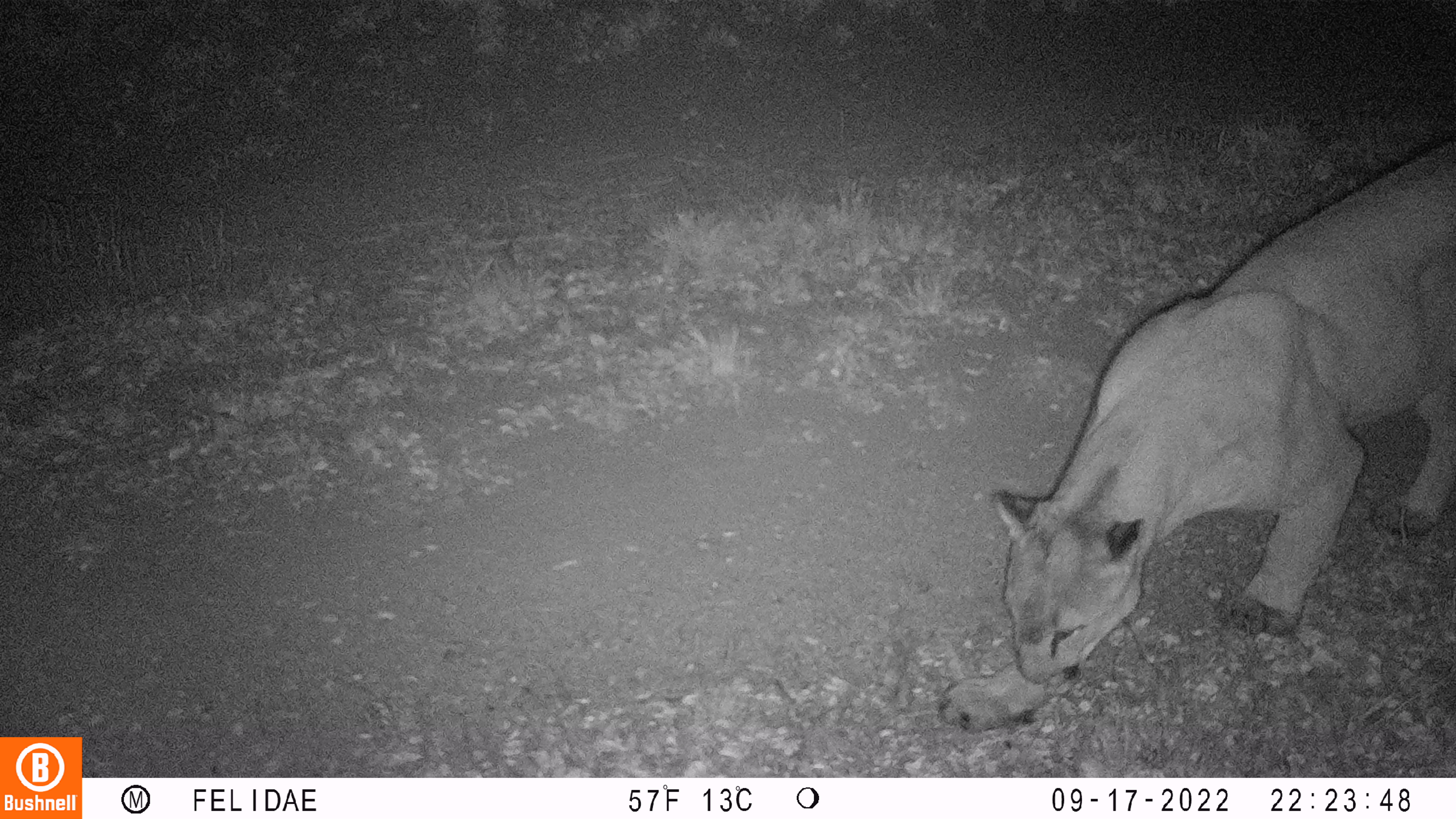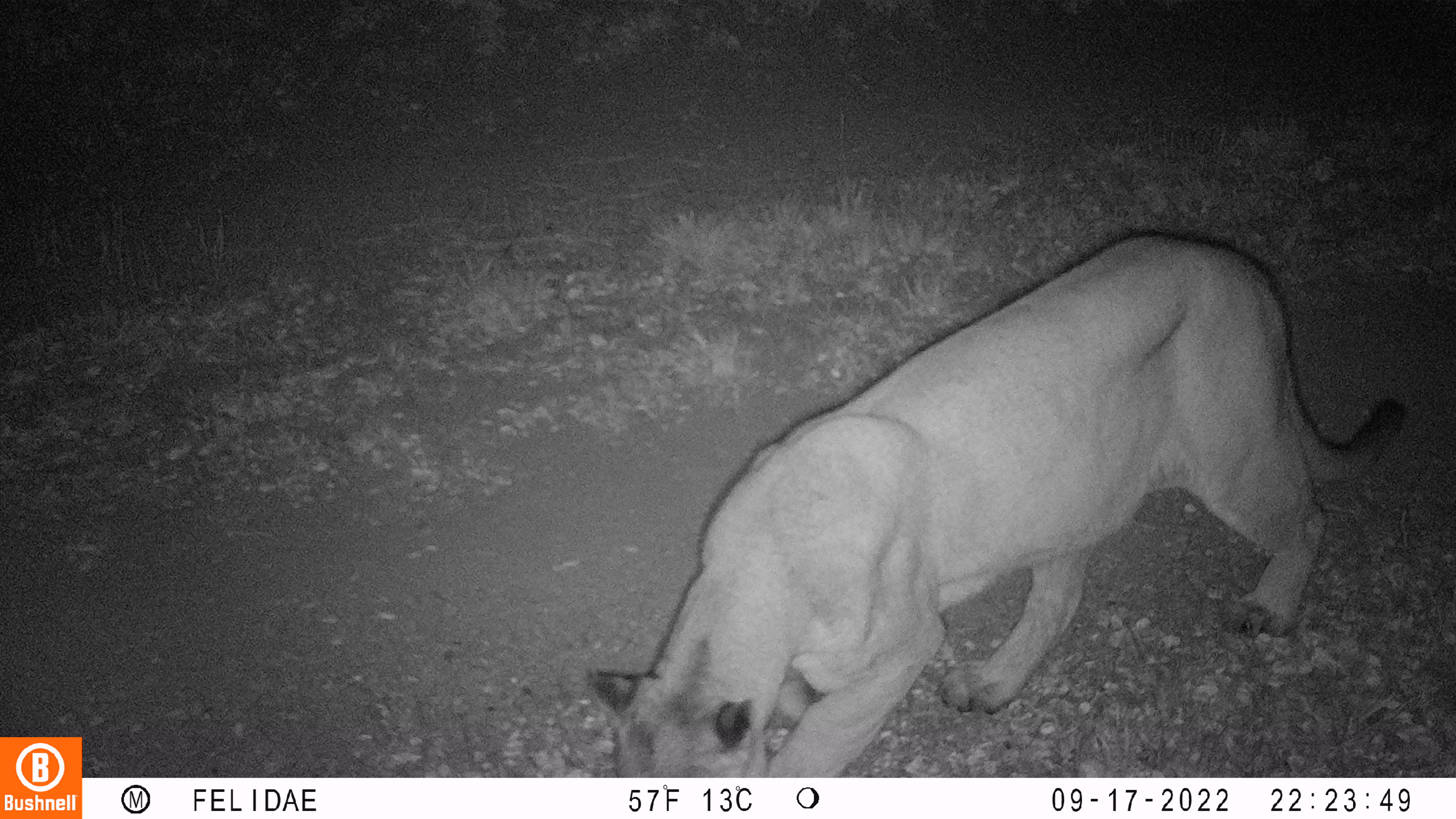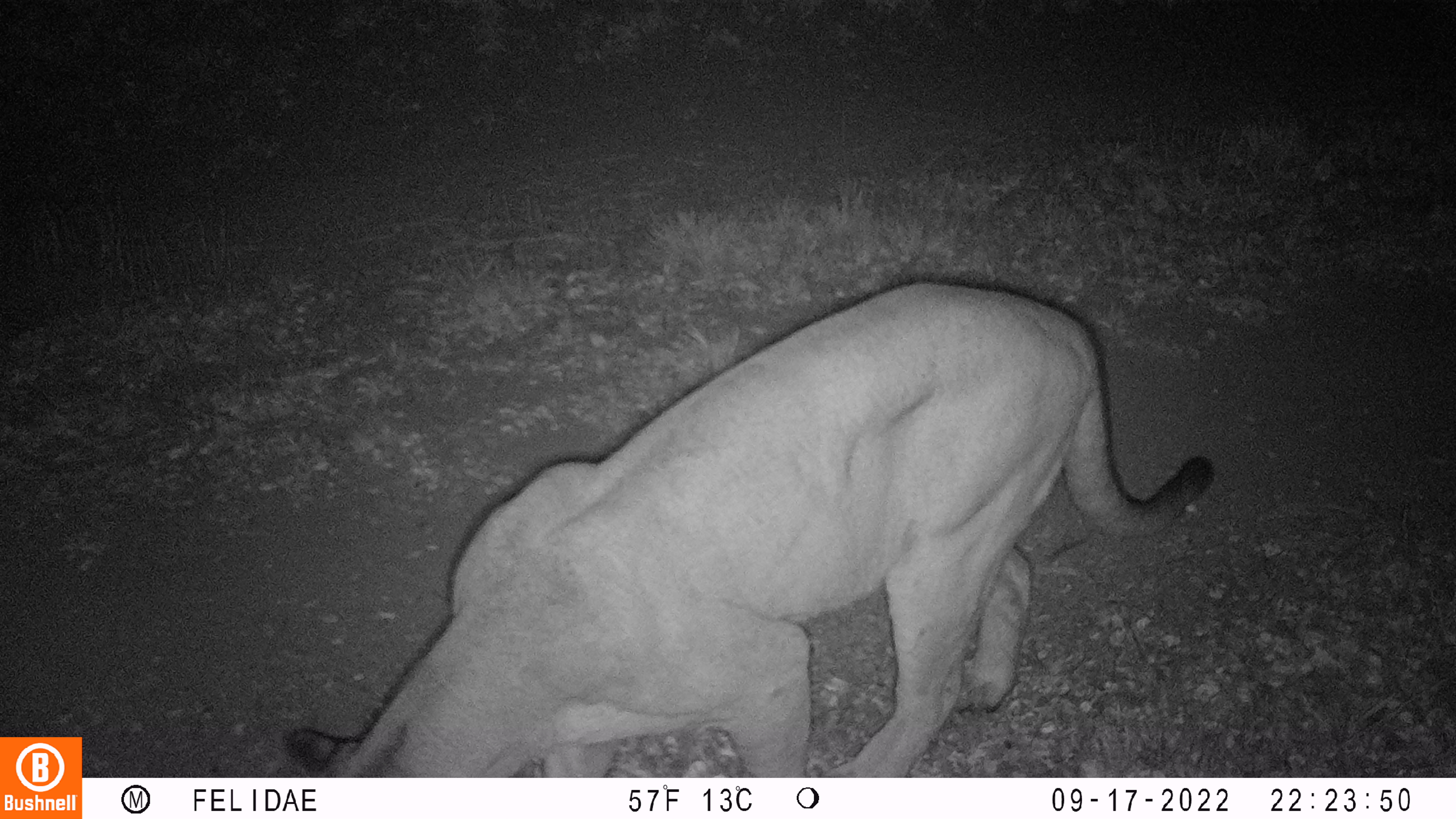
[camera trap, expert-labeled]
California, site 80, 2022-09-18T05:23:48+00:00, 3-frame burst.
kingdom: Animalia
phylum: Chordata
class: Mammalia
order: Carnivora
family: Felidae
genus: Puma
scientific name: Puma concolor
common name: puma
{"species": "puma (Puma concolor)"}